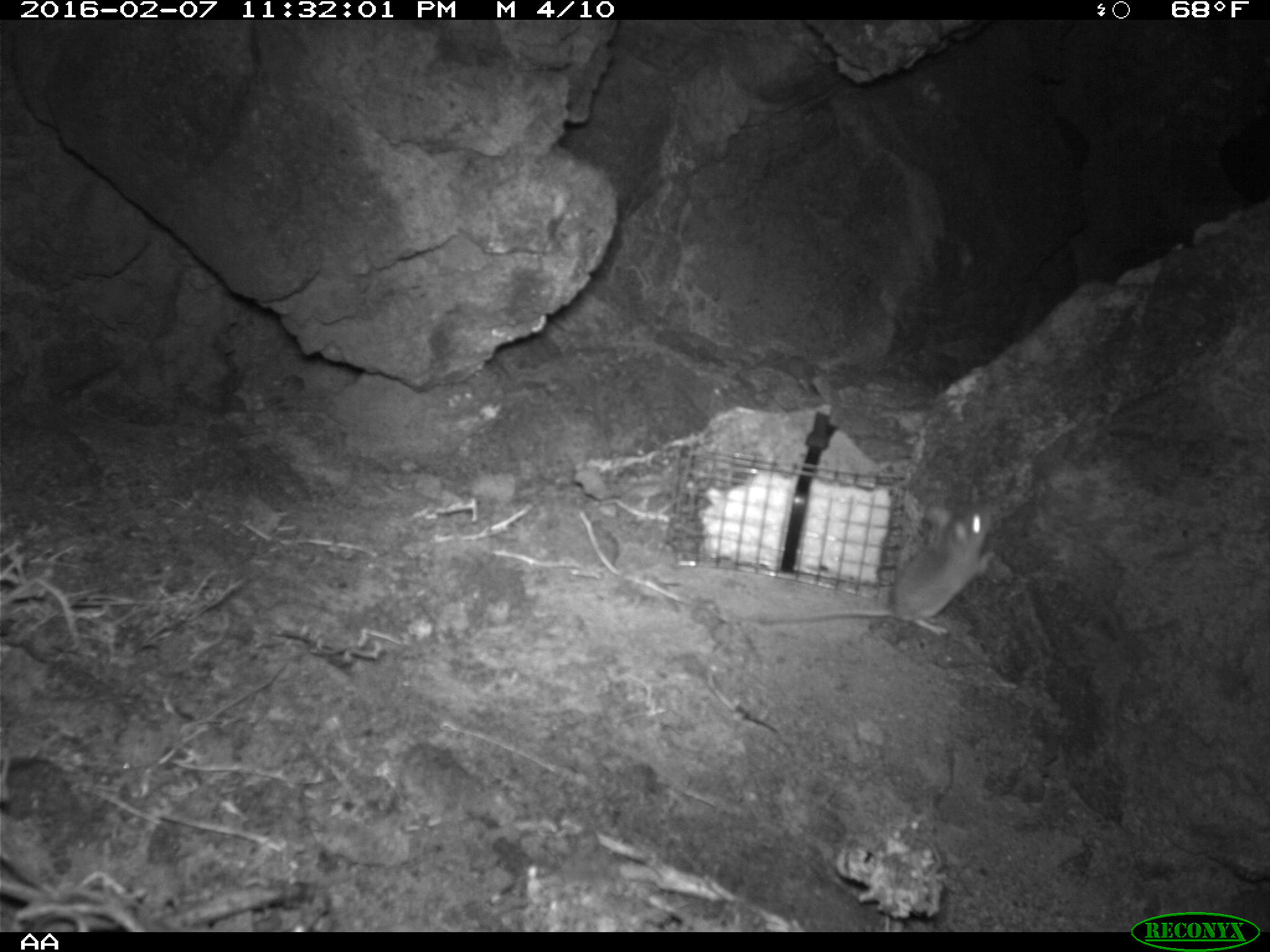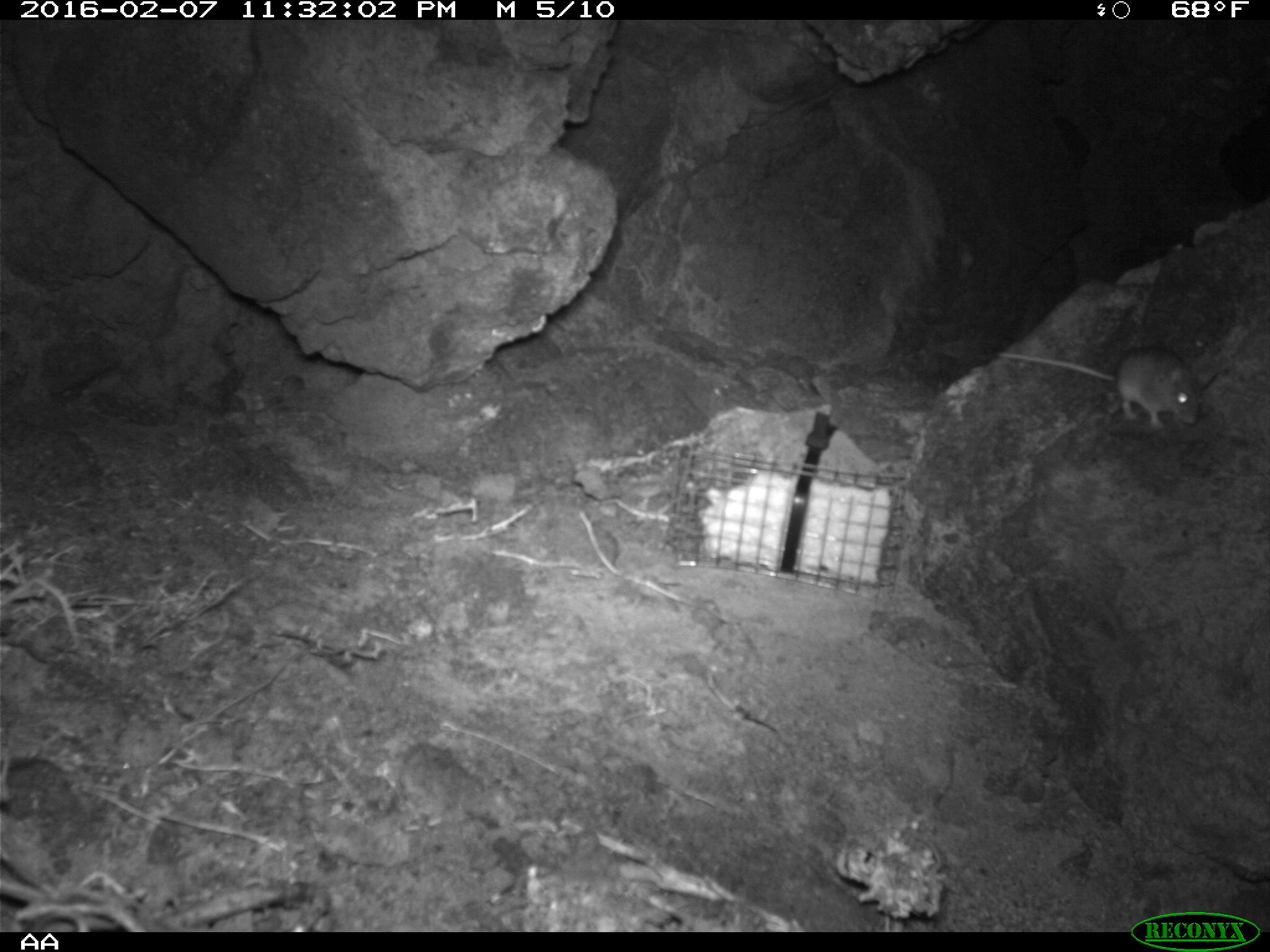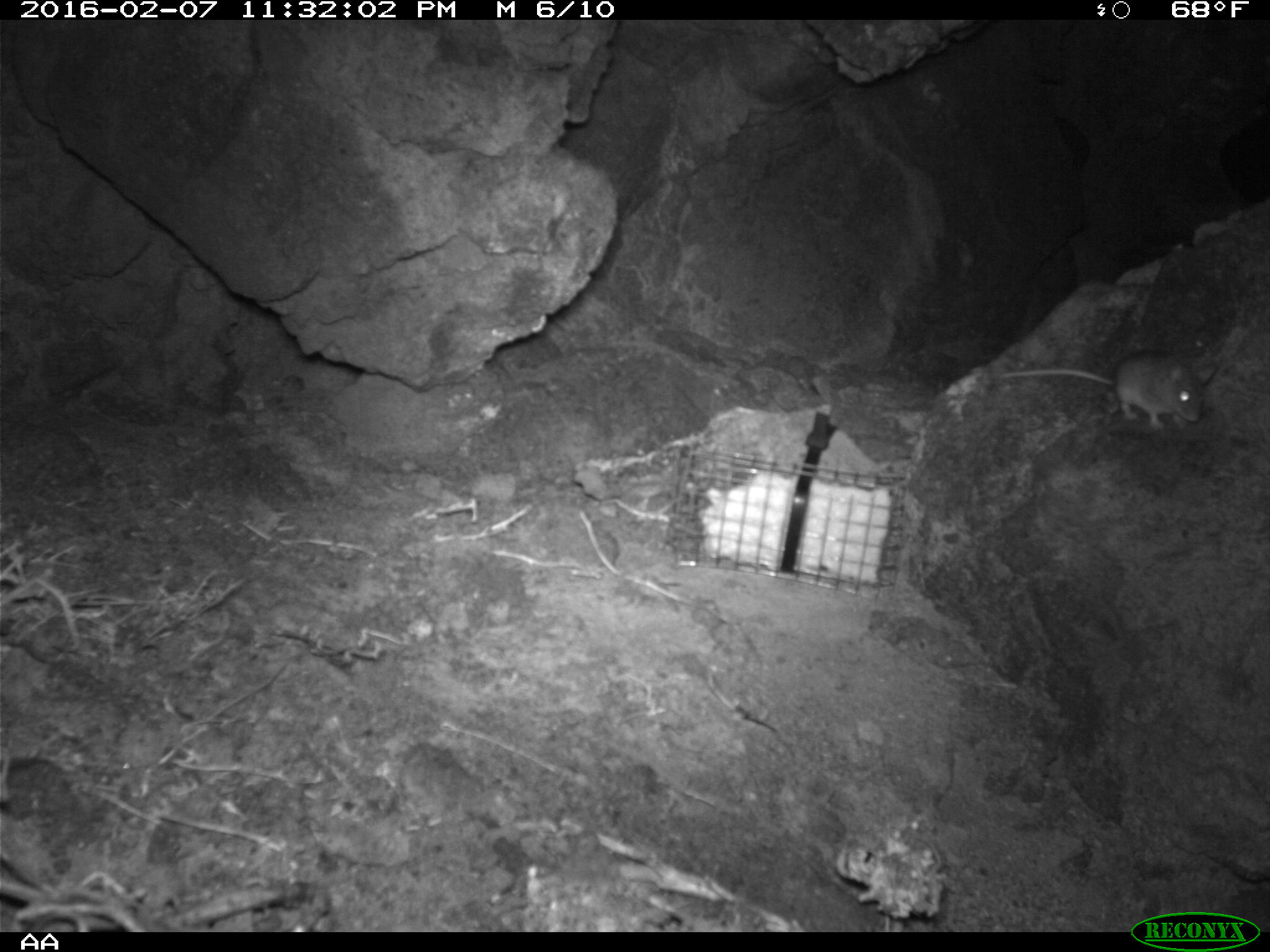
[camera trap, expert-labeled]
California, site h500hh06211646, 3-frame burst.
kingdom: Animalia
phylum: Chordata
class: Mammalia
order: Rodentia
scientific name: Rodentia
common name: rodent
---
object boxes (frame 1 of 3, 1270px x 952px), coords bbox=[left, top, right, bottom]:
rodent: bbox=[754, 503, 995, 635]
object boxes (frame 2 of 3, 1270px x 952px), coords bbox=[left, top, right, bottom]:
rodent: bbox=[993, 350, 1218, 430]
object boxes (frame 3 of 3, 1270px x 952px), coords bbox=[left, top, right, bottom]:
rodent: bbox=[1001, 351, 1216, 428]